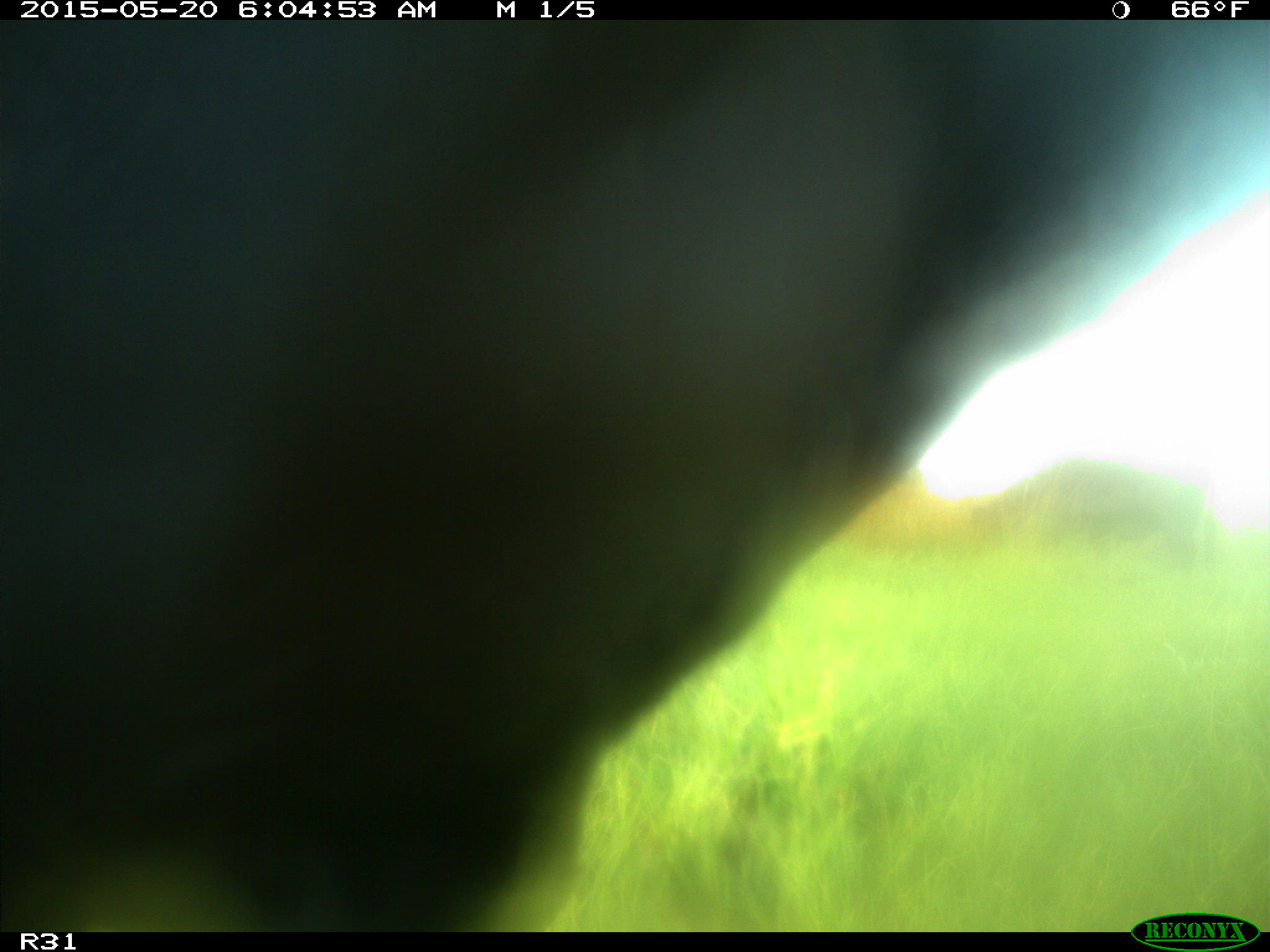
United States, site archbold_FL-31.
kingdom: Animalia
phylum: Chordata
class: Mammalia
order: Artiodactyla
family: Bovidae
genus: Bos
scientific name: Bos taurus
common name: domestic cow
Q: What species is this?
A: Bos taurus (domestic cow).